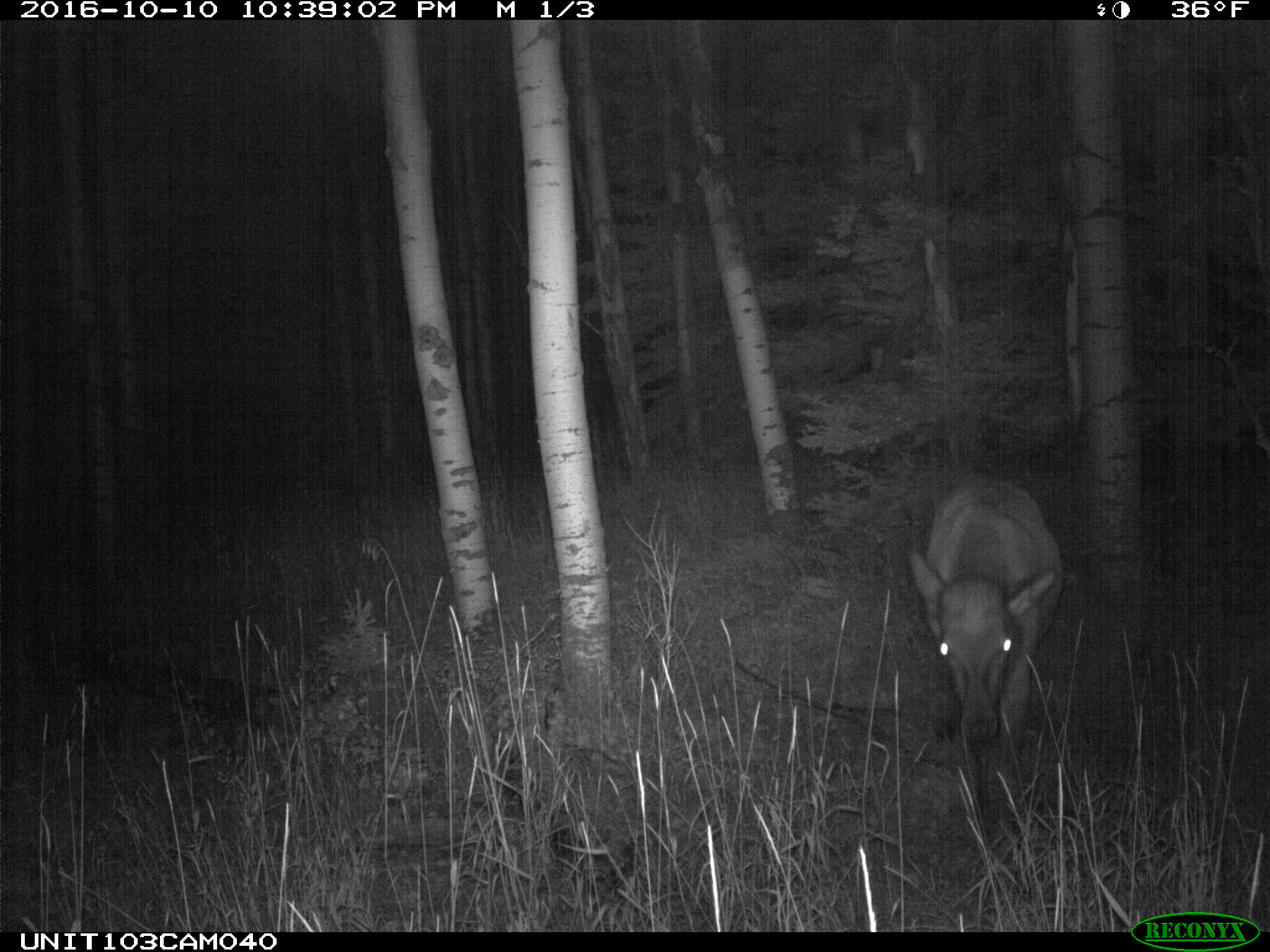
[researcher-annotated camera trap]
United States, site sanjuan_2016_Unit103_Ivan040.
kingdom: Animalia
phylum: Chordata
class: Mammalia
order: Artiodactyla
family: Cervidae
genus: Cervus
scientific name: Cervus elaphus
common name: red deer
Cervus elaphus (red deer).